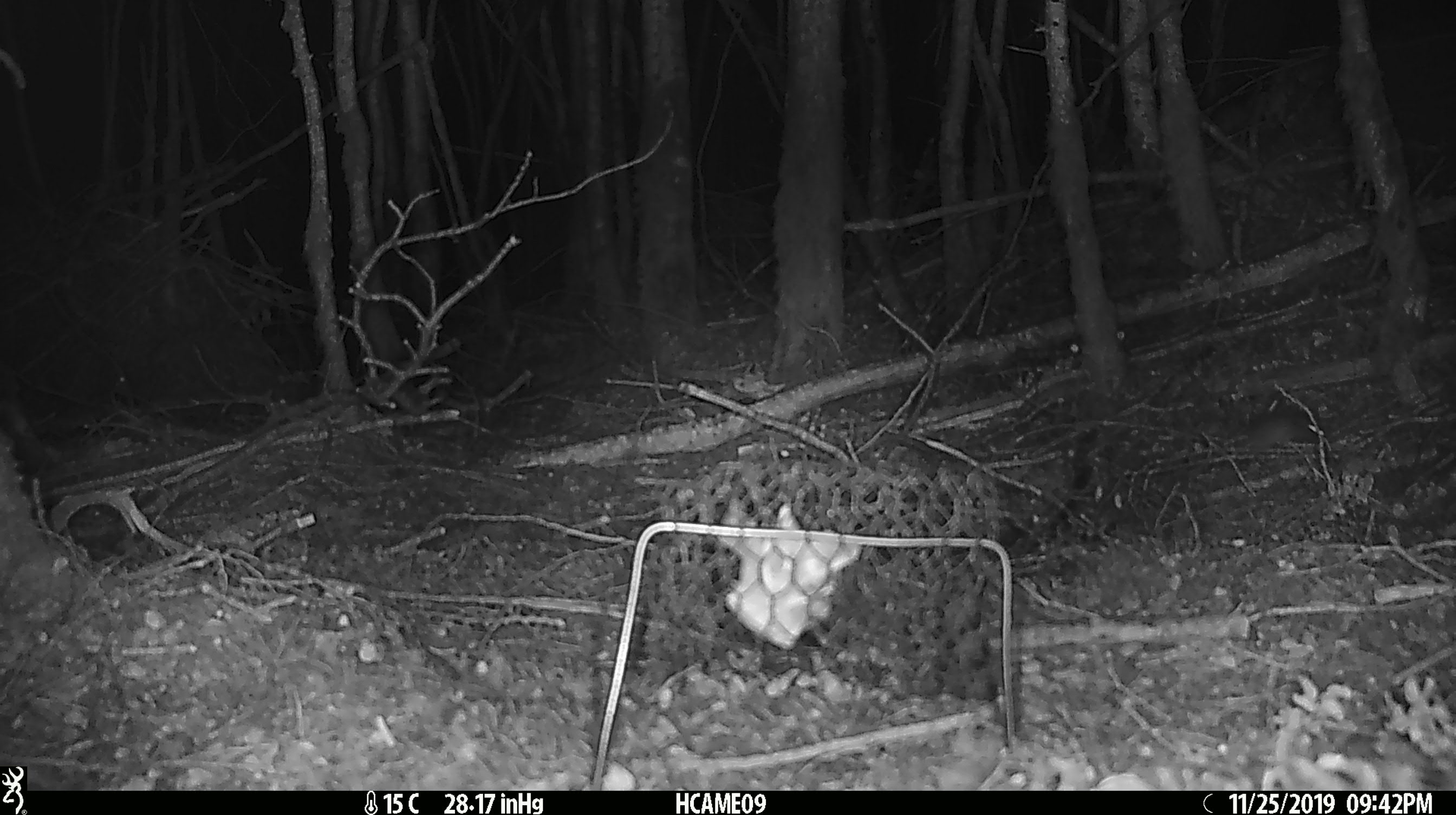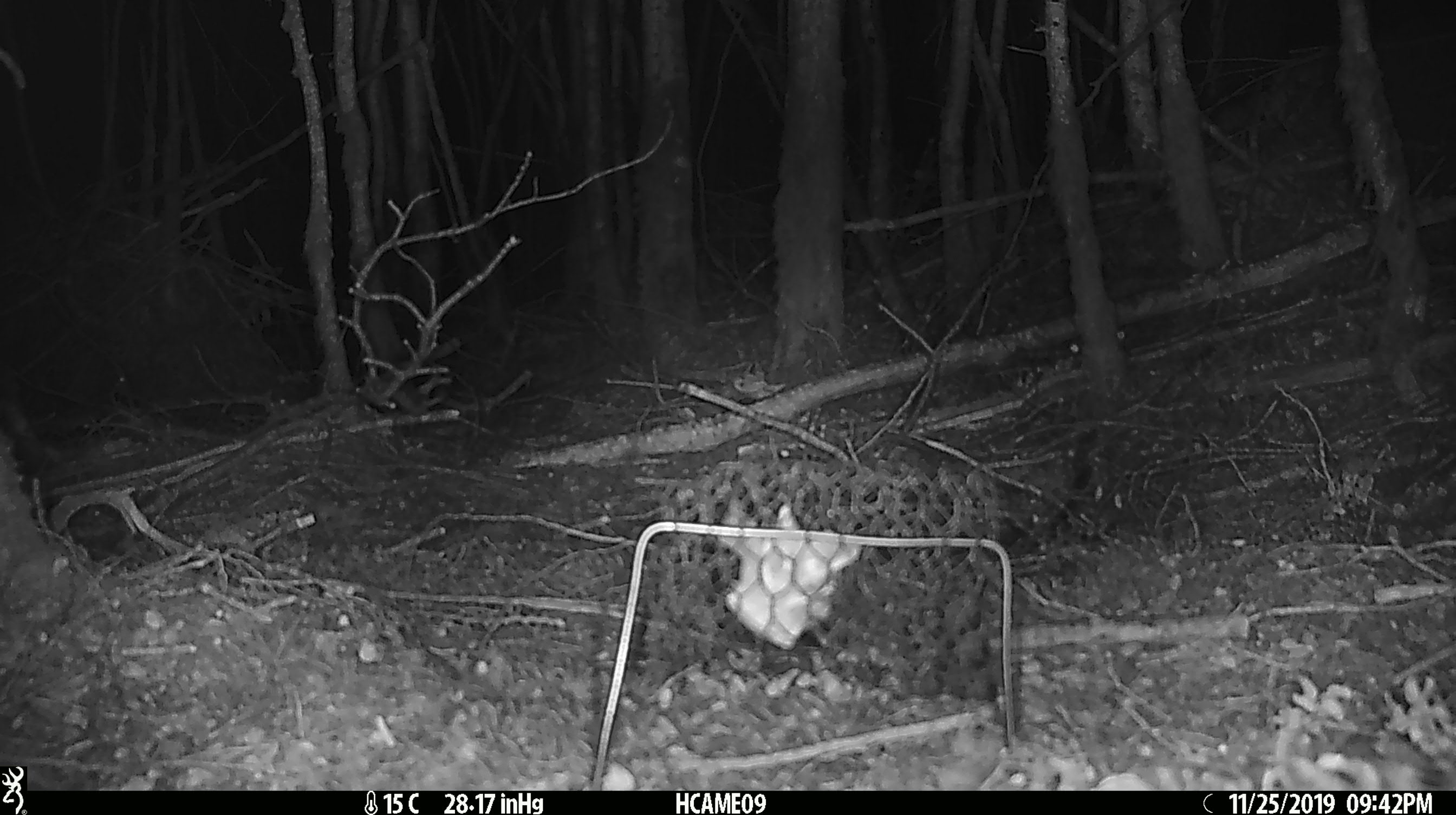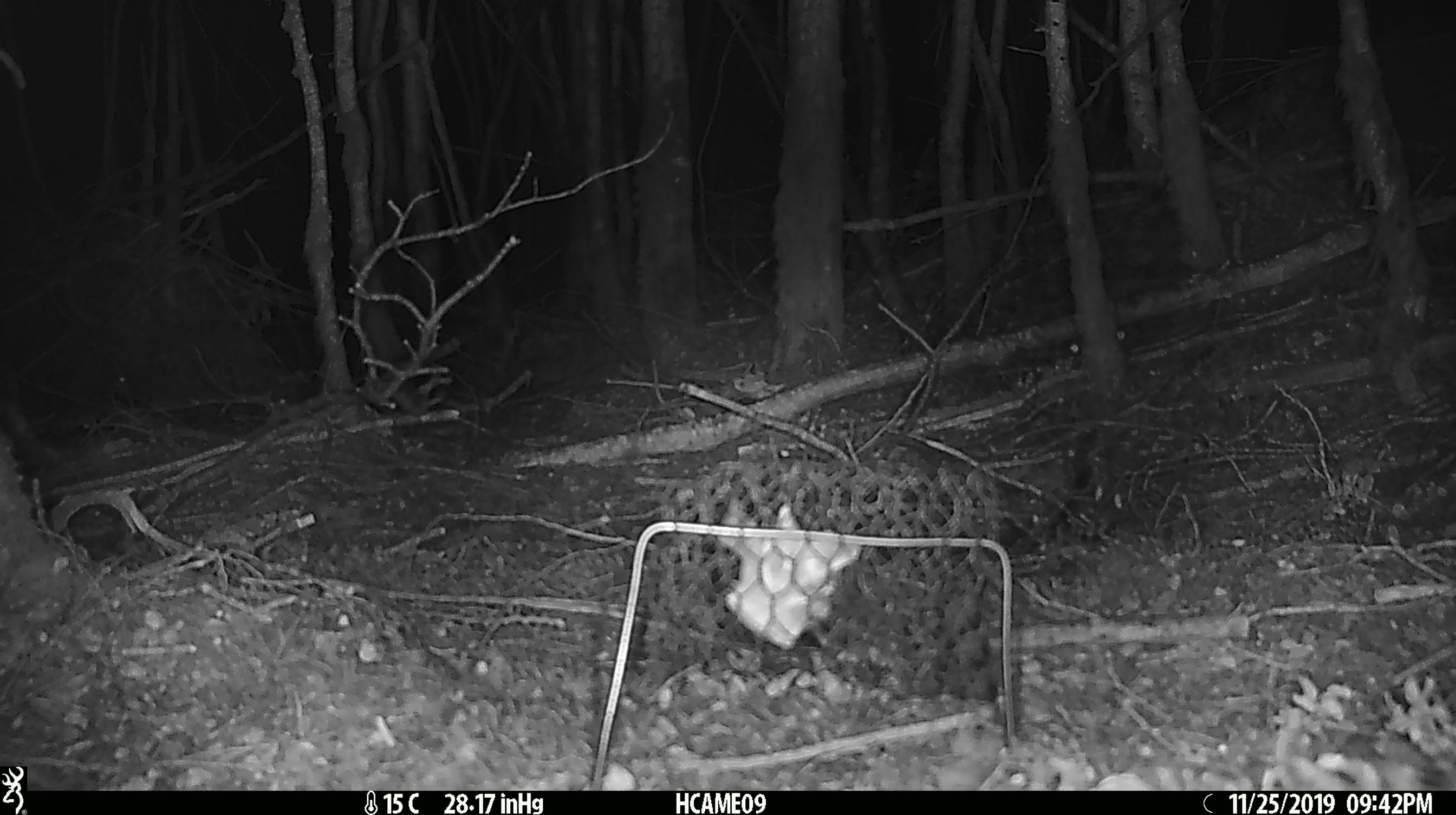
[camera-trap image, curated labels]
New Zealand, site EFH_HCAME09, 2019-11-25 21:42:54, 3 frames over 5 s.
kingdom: Animalia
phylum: Chordata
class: Mammalia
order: Rodentia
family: Muridae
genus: Mus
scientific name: Mus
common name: mouse